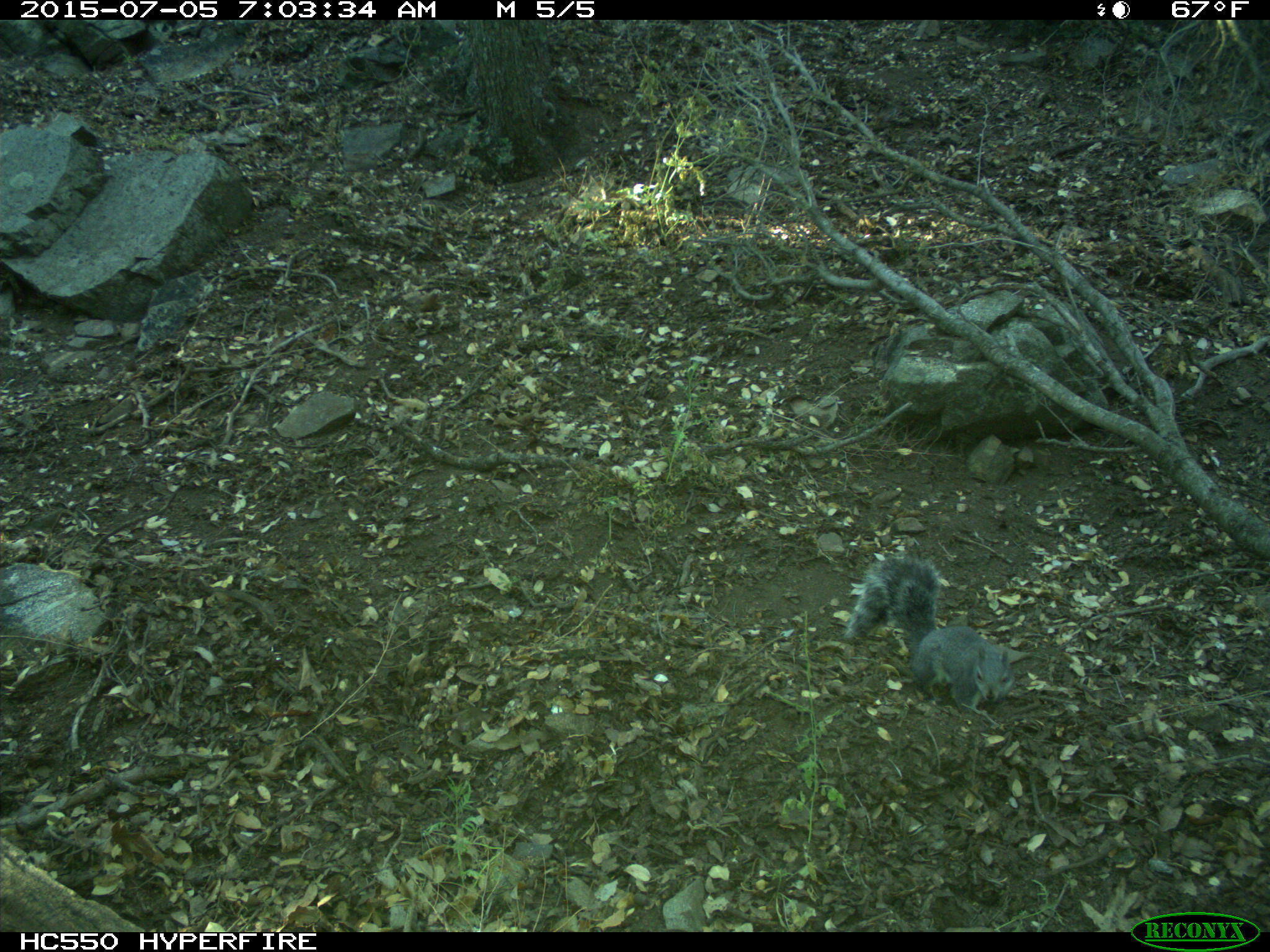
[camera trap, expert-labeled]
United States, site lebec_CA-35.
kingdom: Animalia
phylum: Chordata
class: Mammalia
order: Rodentia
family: Sciuridae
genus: Sciurus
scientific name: Sciurus carolinensis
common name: eastern gray squirrel